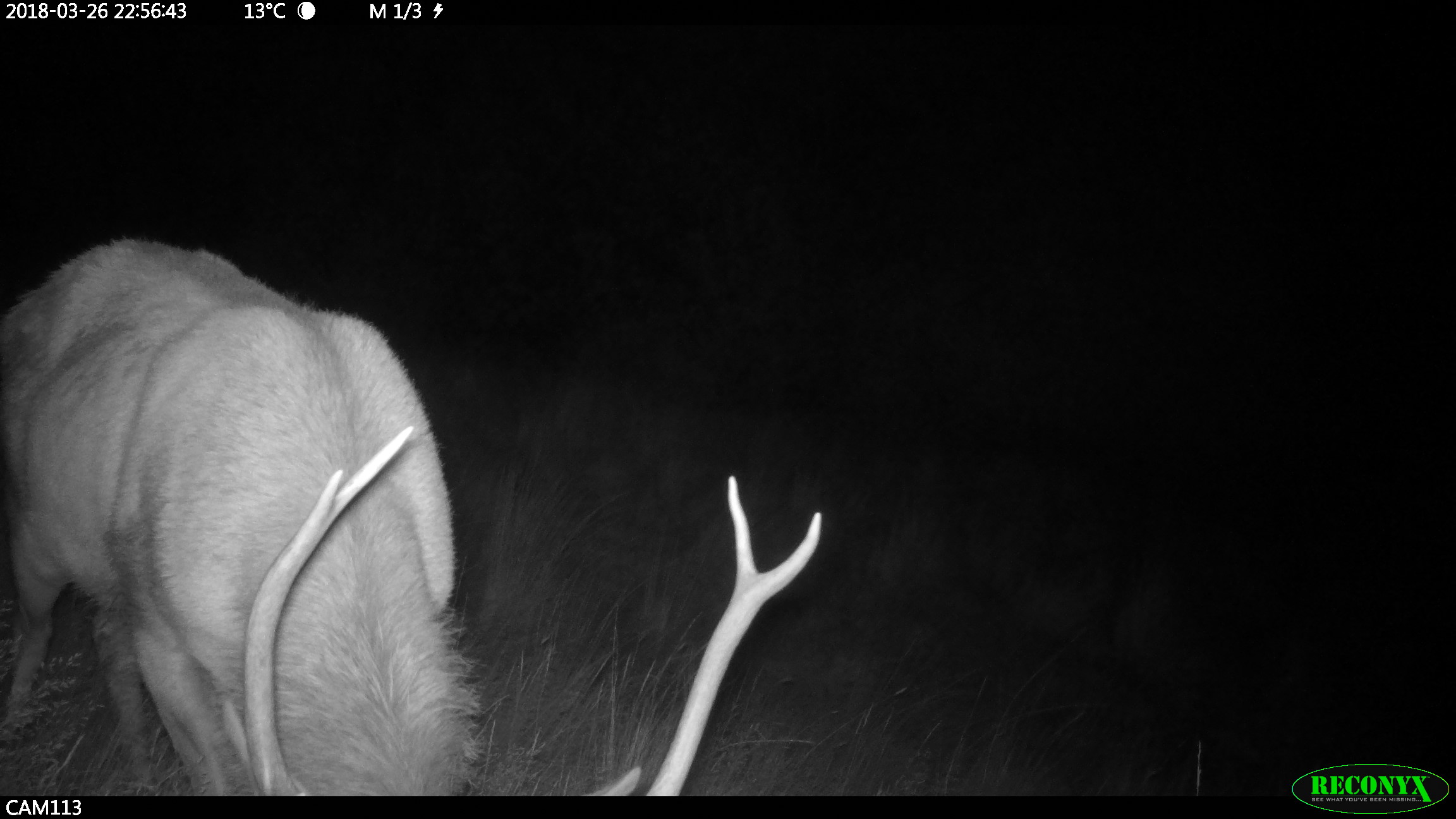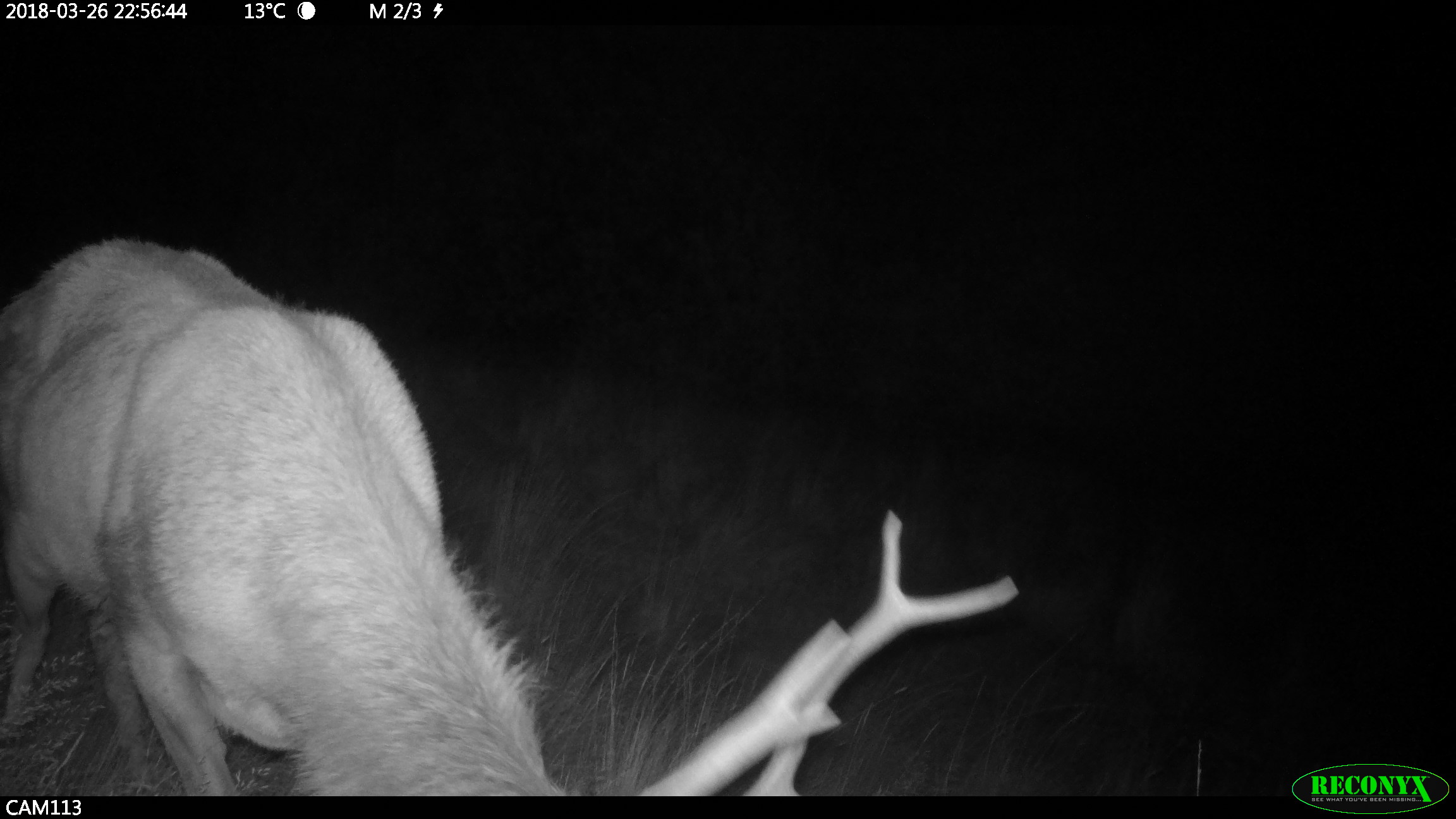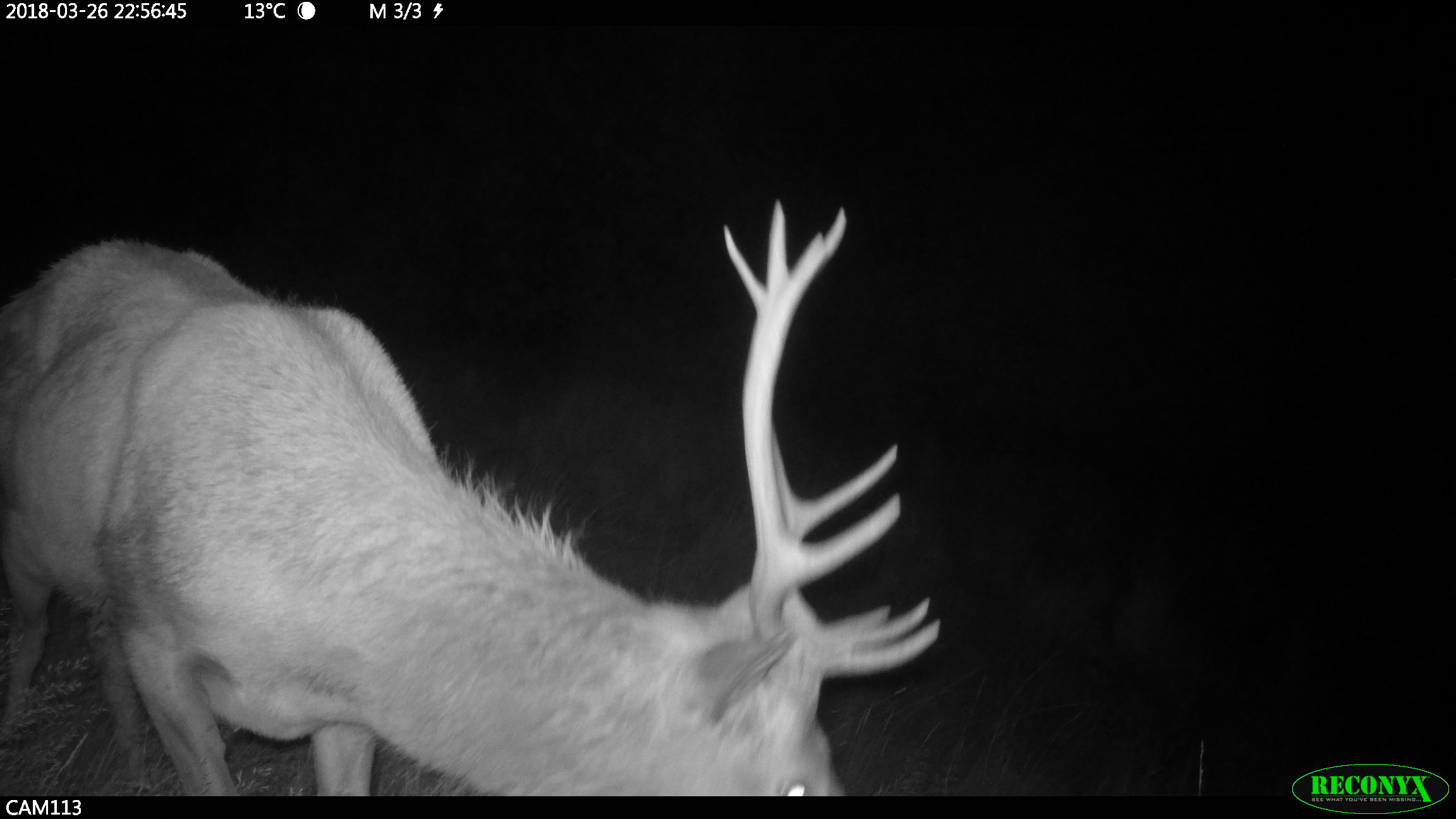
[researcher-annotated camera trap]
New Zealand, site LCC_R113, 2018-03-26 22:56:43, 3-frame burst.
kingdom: Animalia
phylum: Chordata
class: Mammalia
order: Artiodactyla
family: Cervidae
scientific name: Cervidae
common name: deer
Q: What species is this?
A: Deer (Cervidae).